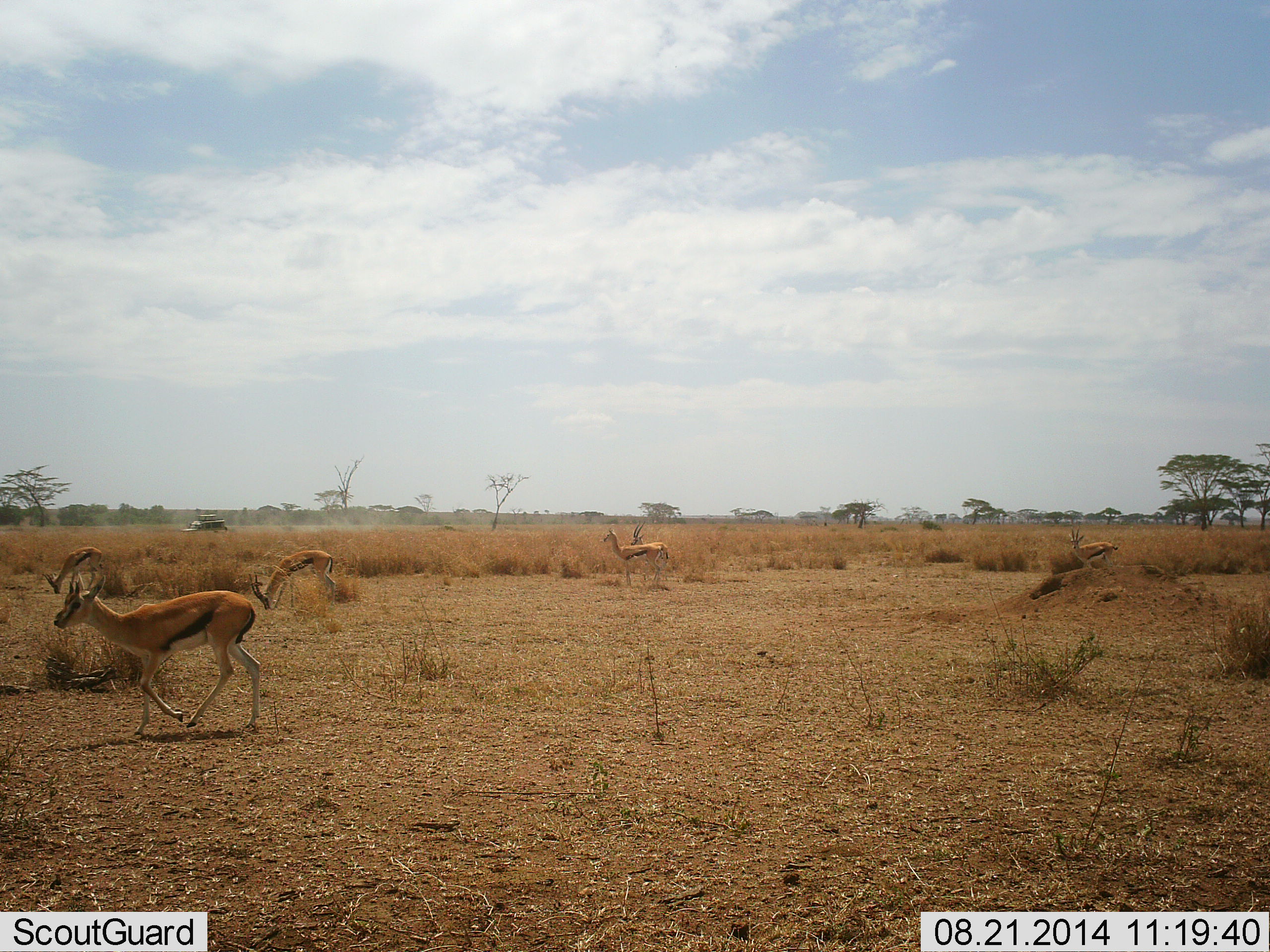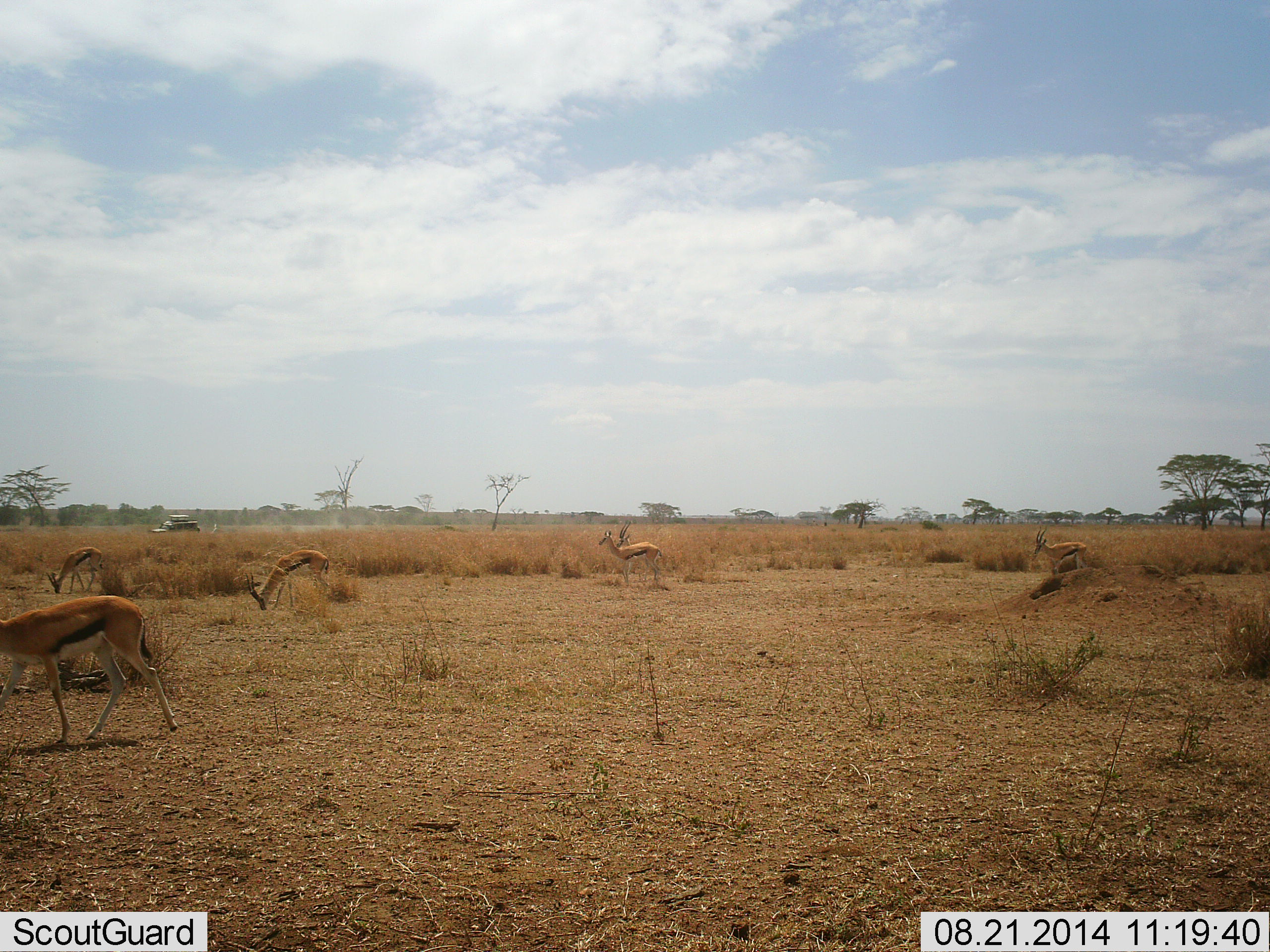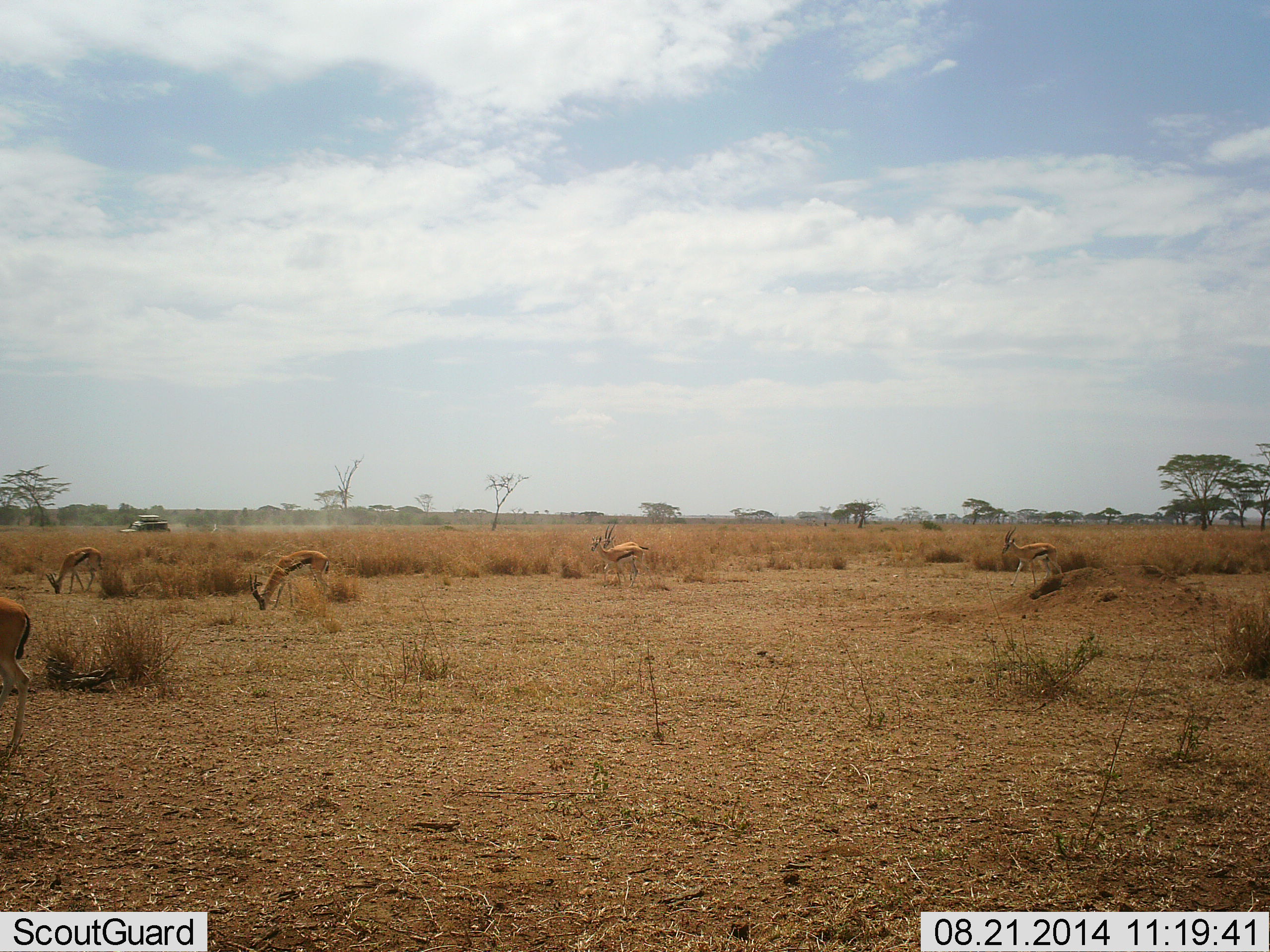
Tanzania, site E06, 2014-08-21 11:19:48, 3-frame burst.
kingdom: Animalia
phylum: Chordata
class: Mammalia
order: Artiodactyla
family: Bovidae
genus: Eudorcas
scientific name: Eudorcas thomsonii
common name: thomson's gazelle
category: gazellethomsons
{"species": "gazellethomsons (thomson's gazelle) (Eudorcas thomsonii)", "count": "5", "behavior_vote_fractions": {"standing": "47%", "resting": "5%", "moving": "79%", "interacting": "0%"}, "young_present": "0%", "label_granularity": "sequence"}